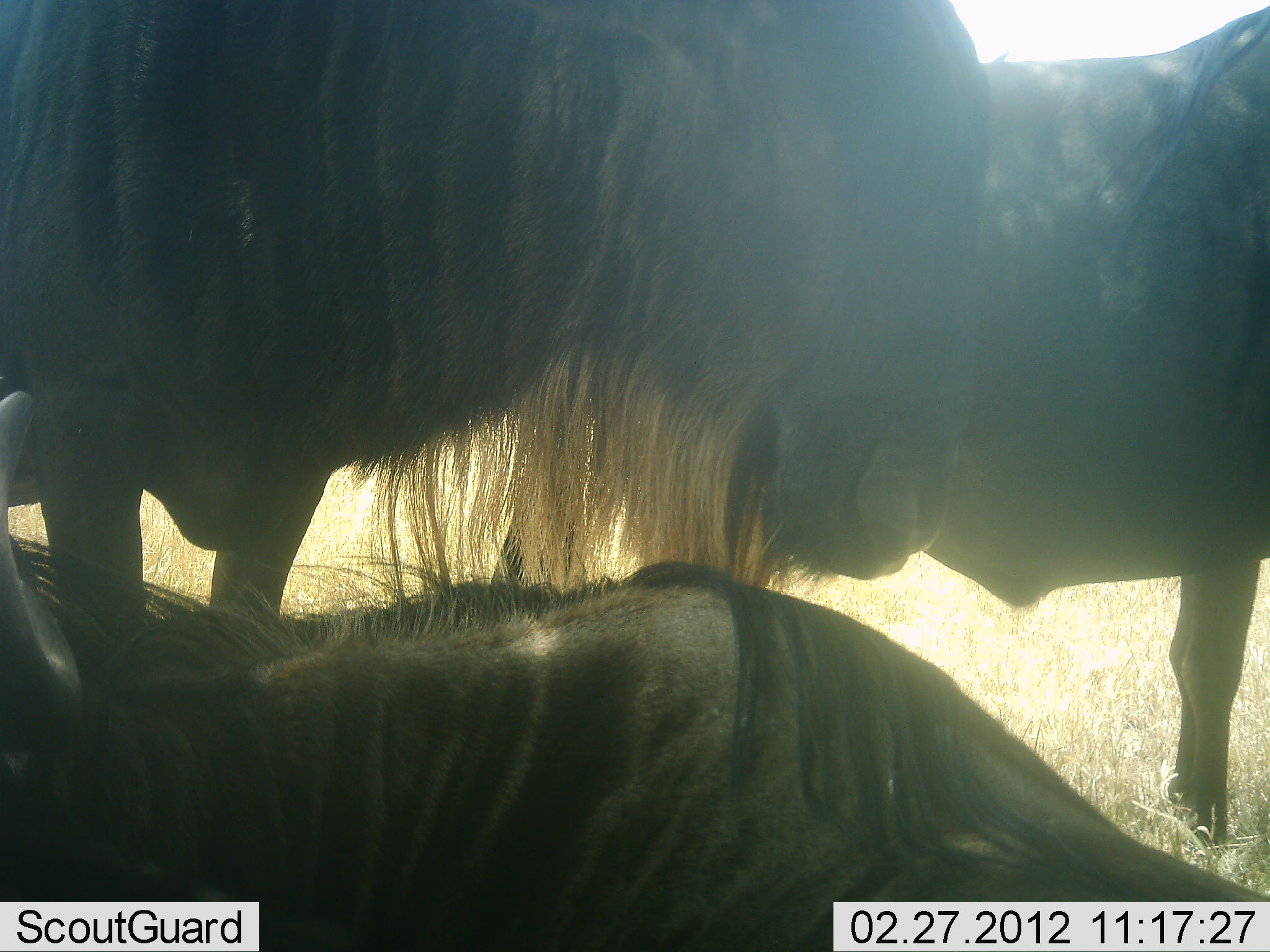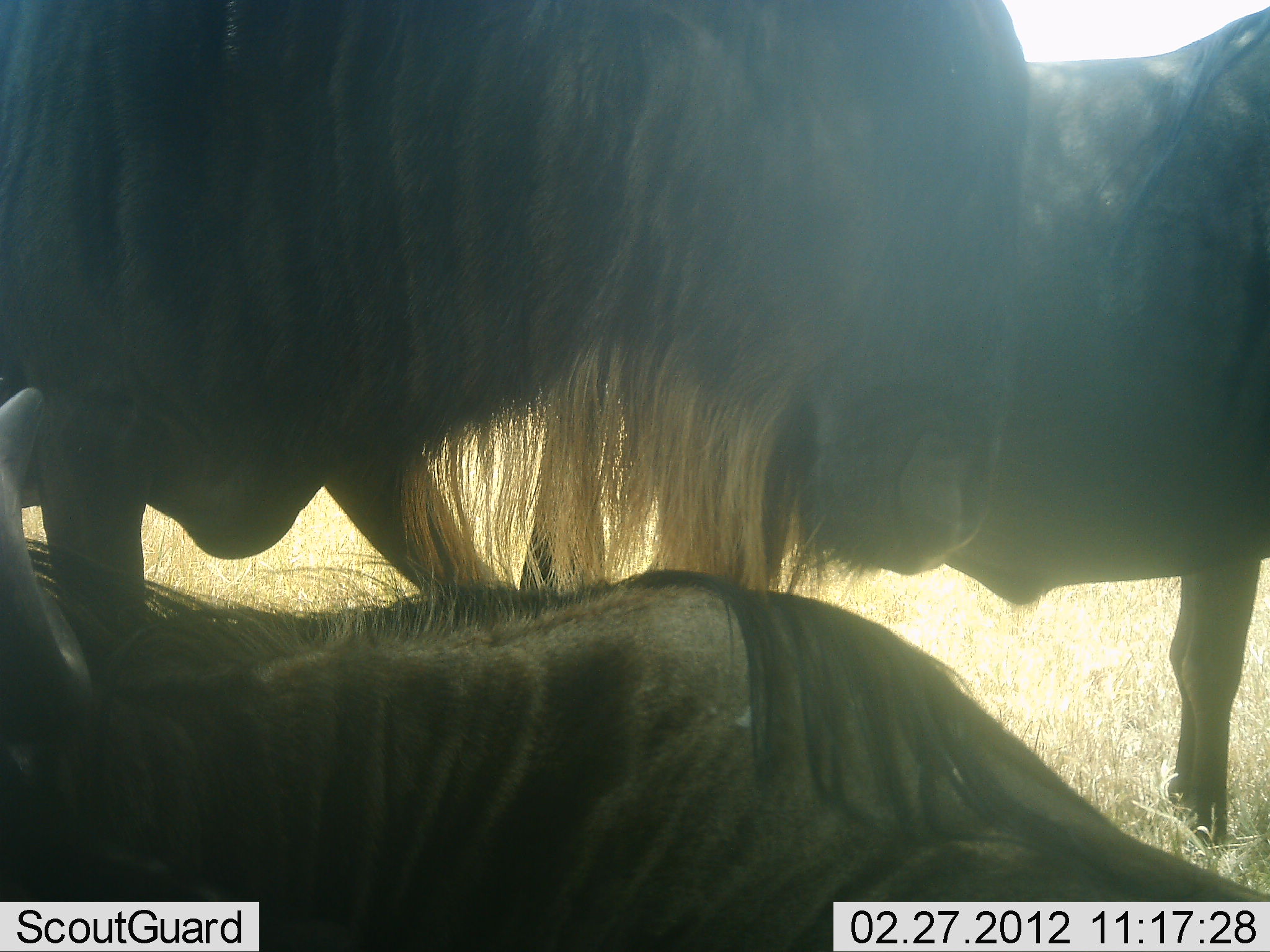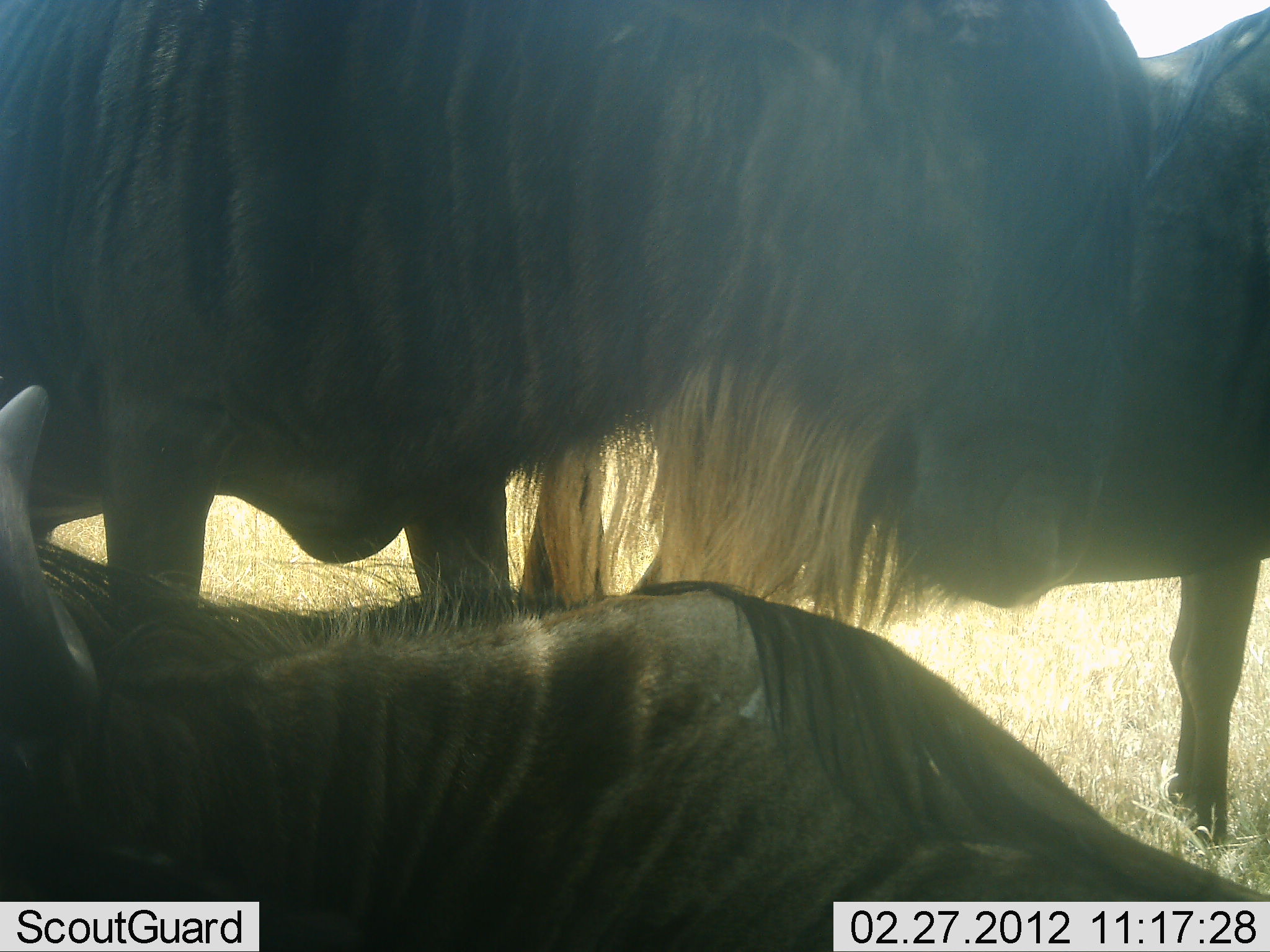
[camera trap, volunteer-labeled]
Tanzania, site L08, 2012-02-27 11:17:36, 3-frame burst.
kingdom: Animalia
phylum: Chordata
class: Mammalia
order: Artiodactyla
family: Bovidae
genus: Connochaetes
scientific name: Connochaetes taurinus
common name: blue wildebeest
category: wildebeest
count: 3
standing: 84%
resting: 79%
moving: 11%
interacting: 5%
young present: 0%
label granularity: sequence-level